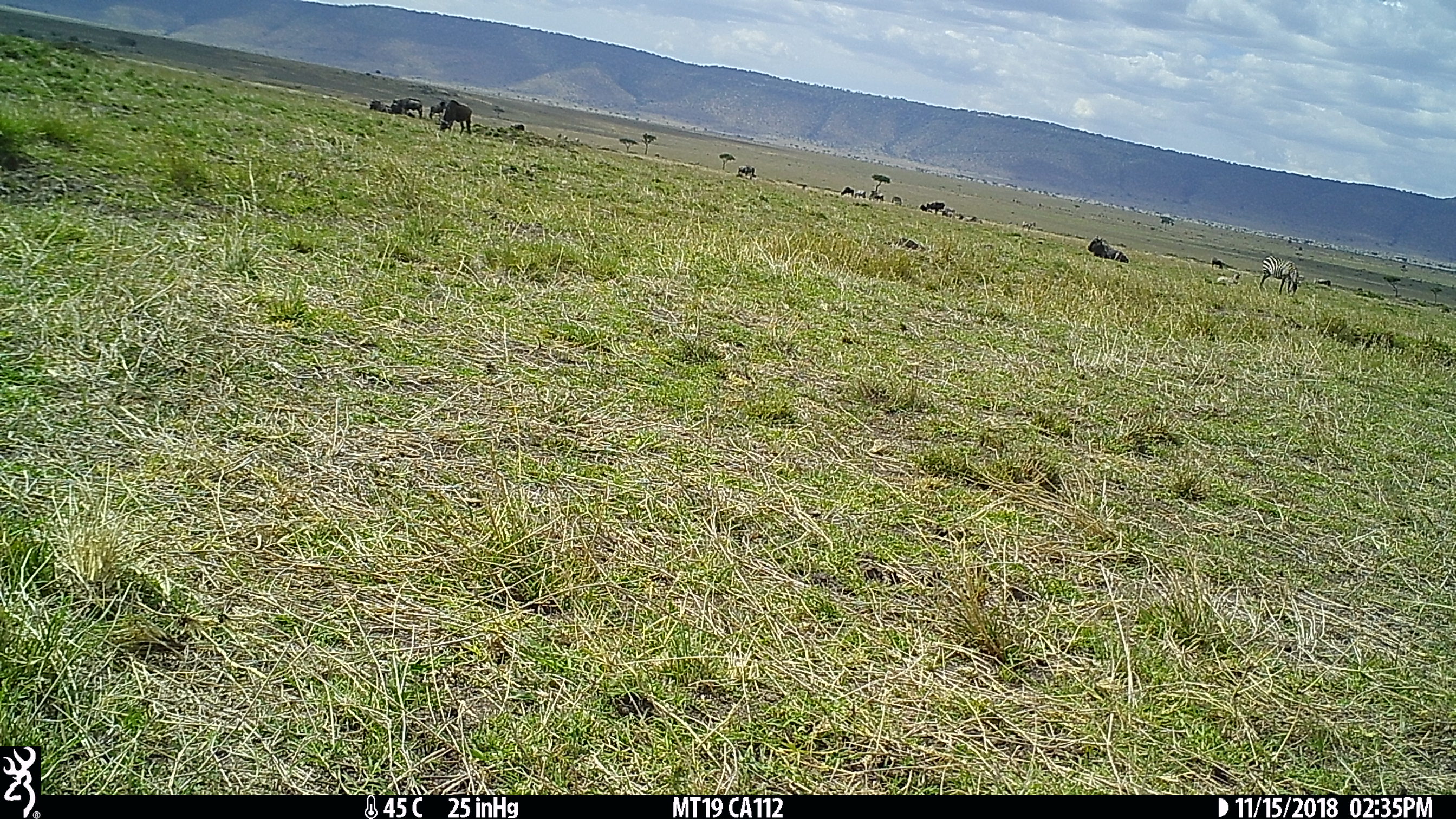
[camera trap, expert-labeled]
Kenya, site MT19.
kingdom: Animalia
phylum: Chordata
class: Mammalia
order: Perissodactyla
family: Equidae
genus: Equus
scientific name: Equus quagga burchellii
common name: burchell's zebra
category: zebra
Zebra (burchell's zebra) (Equus quagga burchellii).